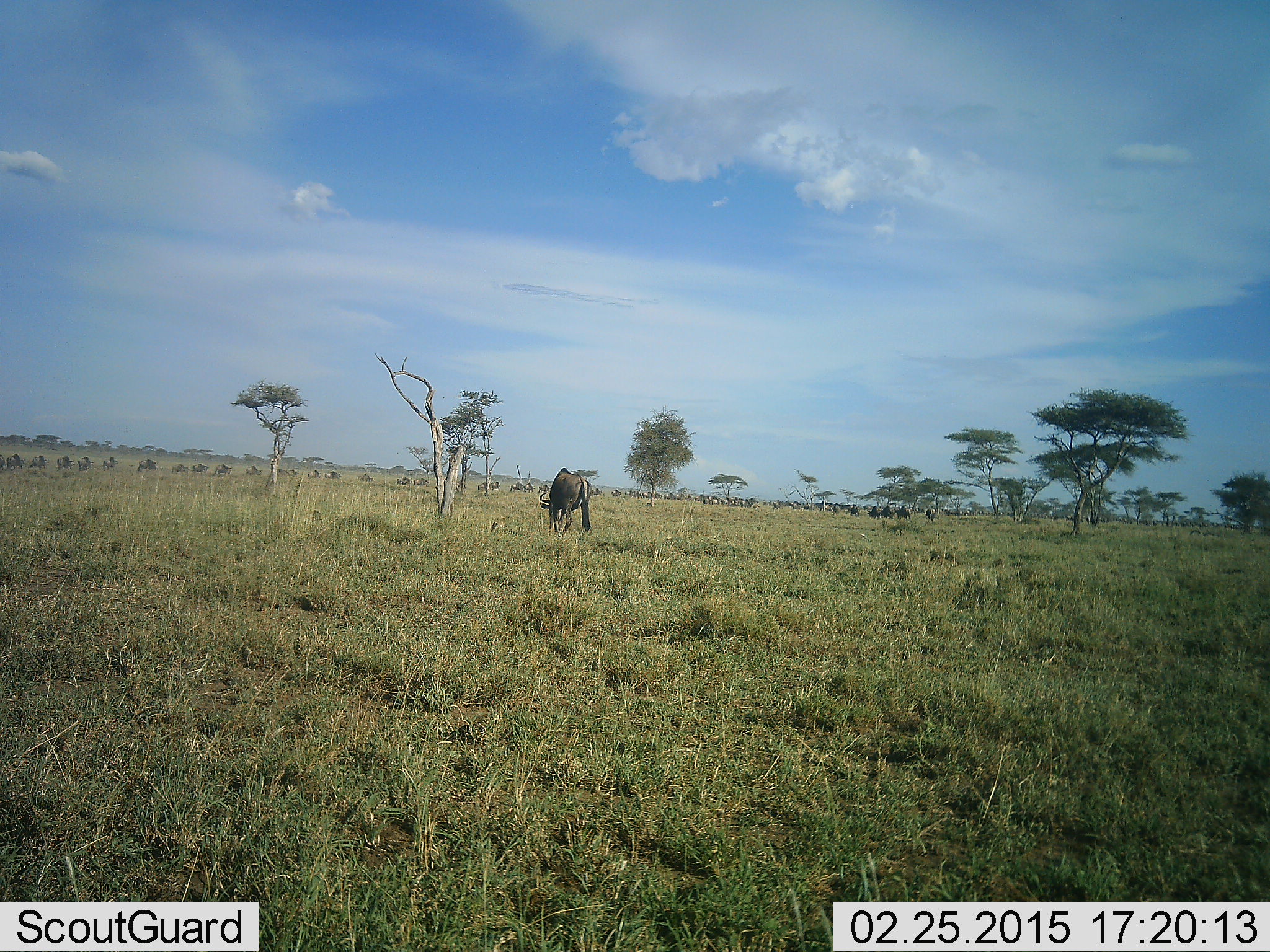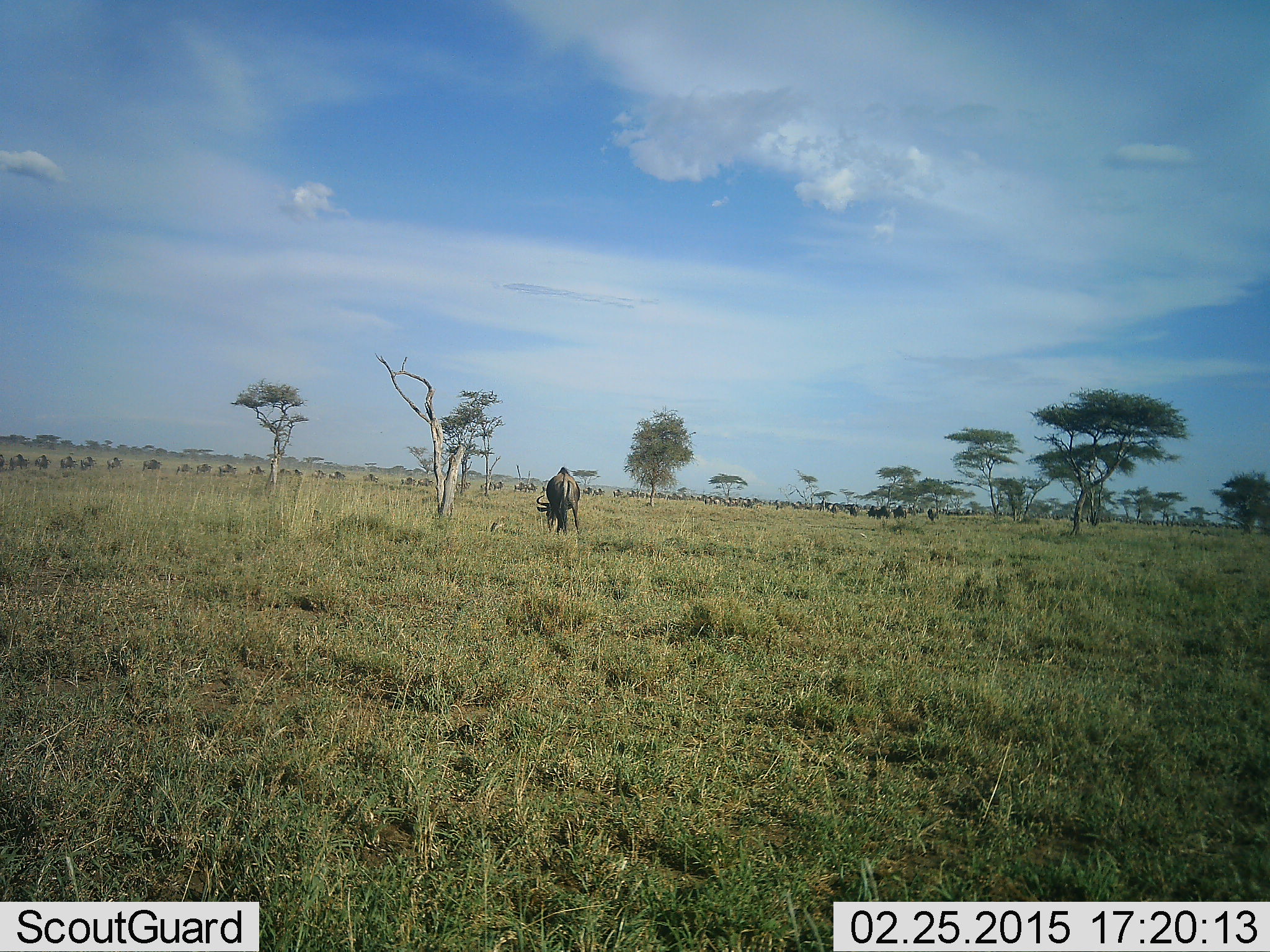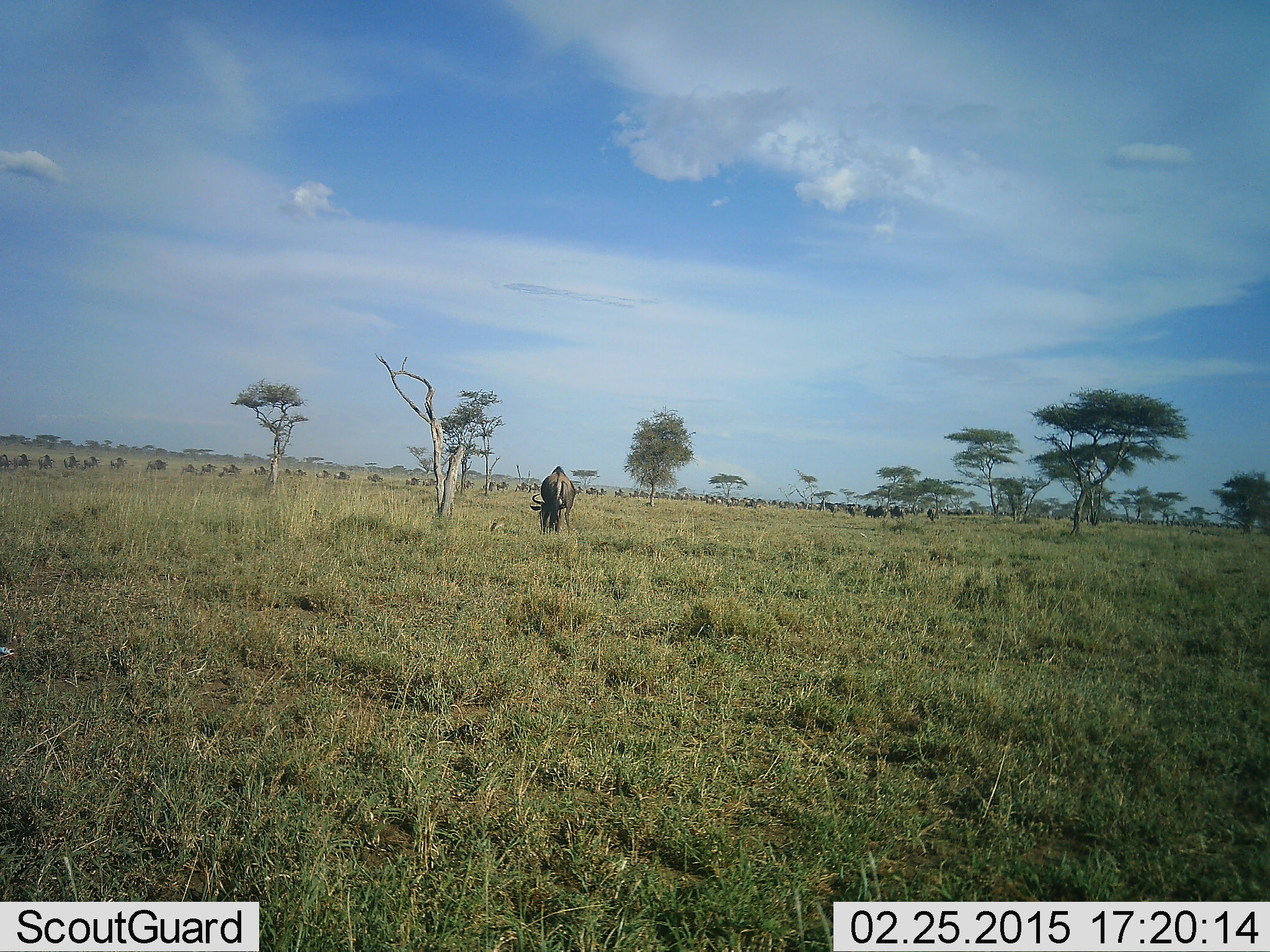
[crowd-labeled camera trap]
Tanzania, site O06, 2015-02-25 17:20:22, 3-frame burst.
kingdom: Animalia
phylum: Chordata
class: Mammalia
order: Artiodactyla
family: Bovidae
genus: Connochaetes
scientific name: Connochaetes taurinus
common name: blue wildebeest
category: wildebeest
Wildebeest (blue wildebeest) (Connochaetes taurinus), count 11-50. Behavior (volunteer vote fractions): standing 20%, resting 10%, moving 50%, interacting 0%. Young present (vote fraction): 0%. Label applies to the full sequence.